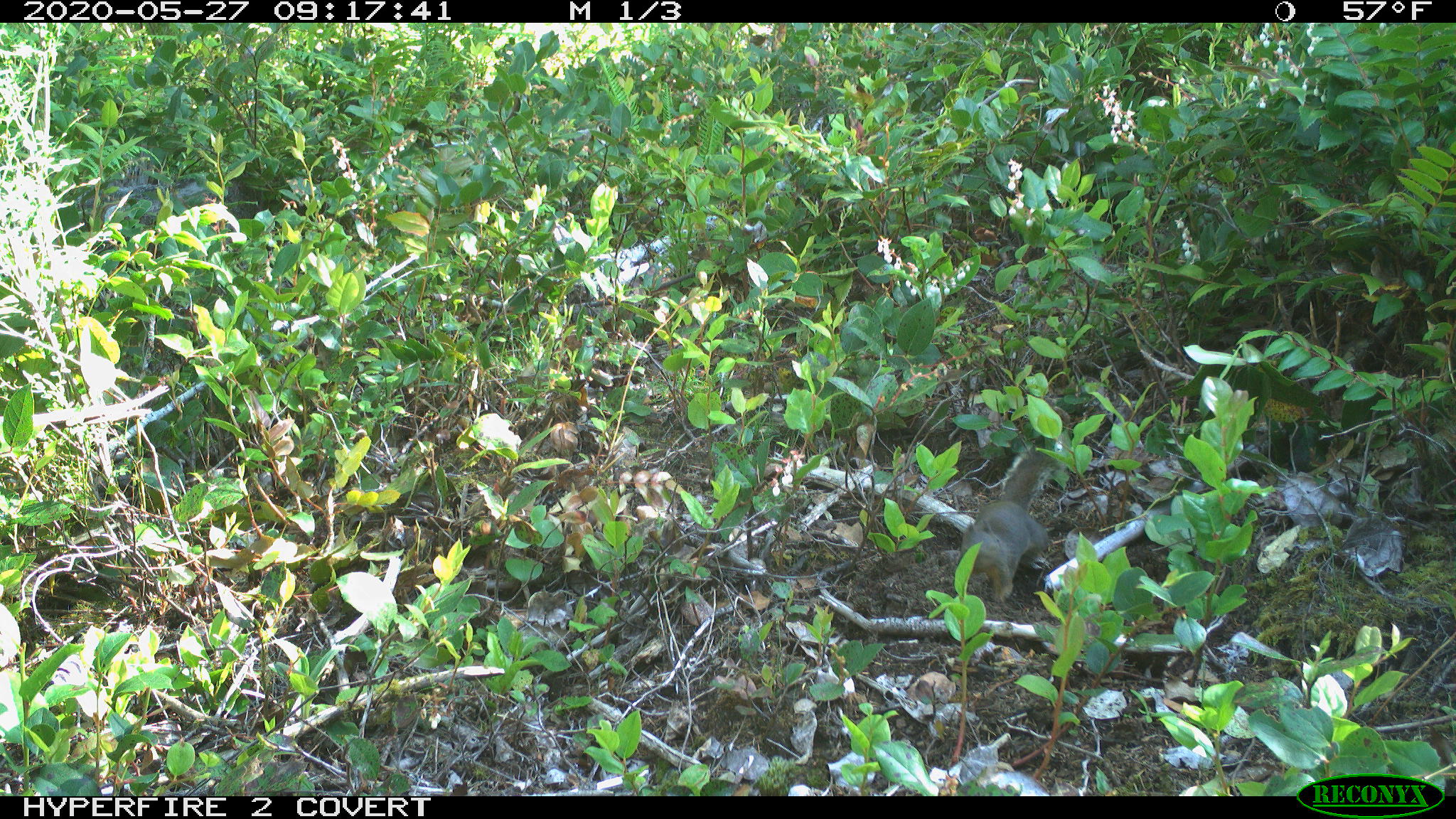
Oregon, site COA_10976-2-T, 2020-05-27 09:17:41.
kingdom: Animalia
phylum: Chordata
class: Mammalia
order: Rodentia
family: Sciuridae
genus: Tamiasciurus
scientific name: Tamiasciurus douglasii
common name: douglas squirrel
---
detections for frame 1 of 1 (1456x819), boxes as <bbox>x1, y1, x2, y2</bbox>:
douglas squirrel: <bbox>950, 440, 1057, 598</bbox>